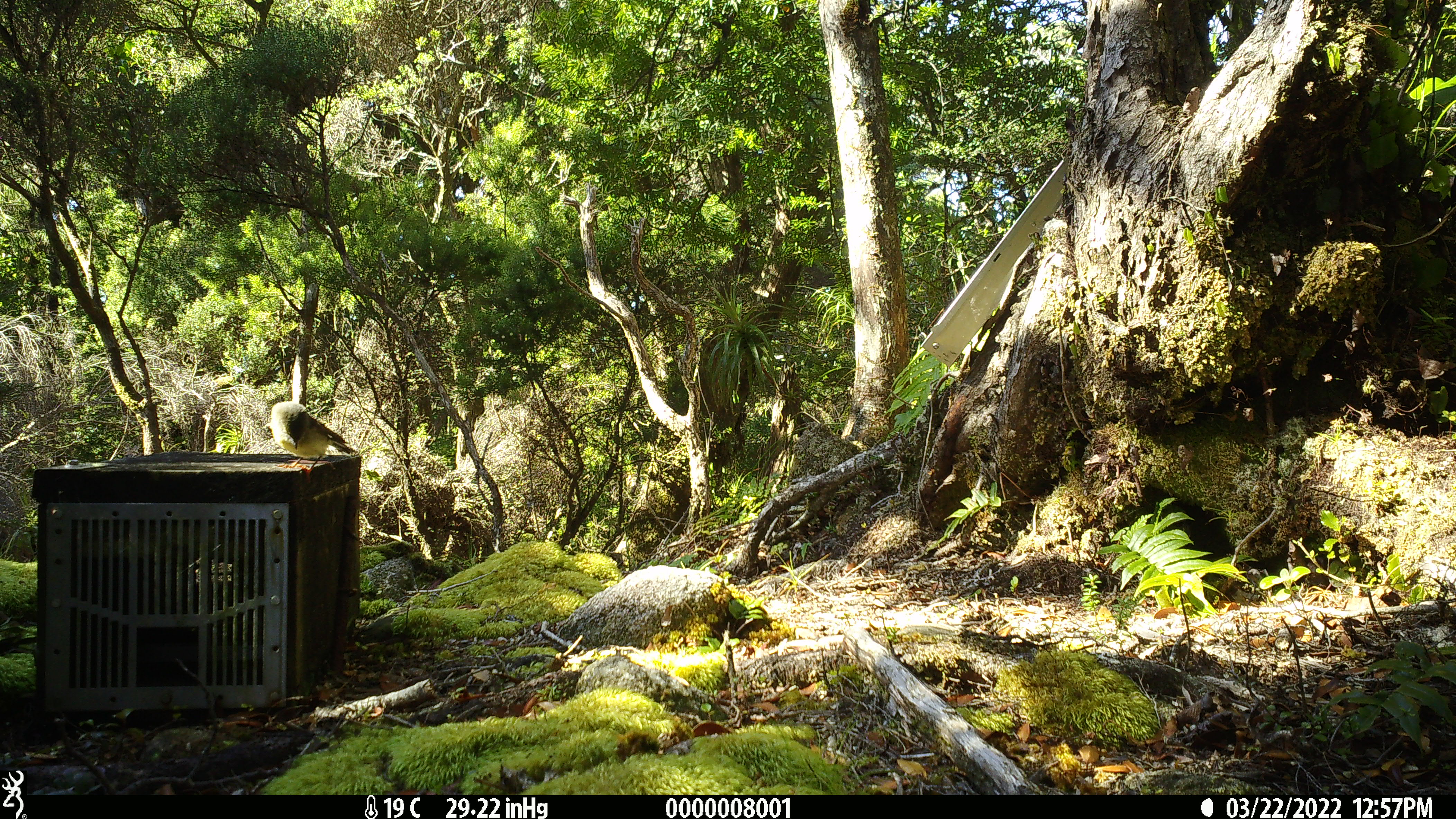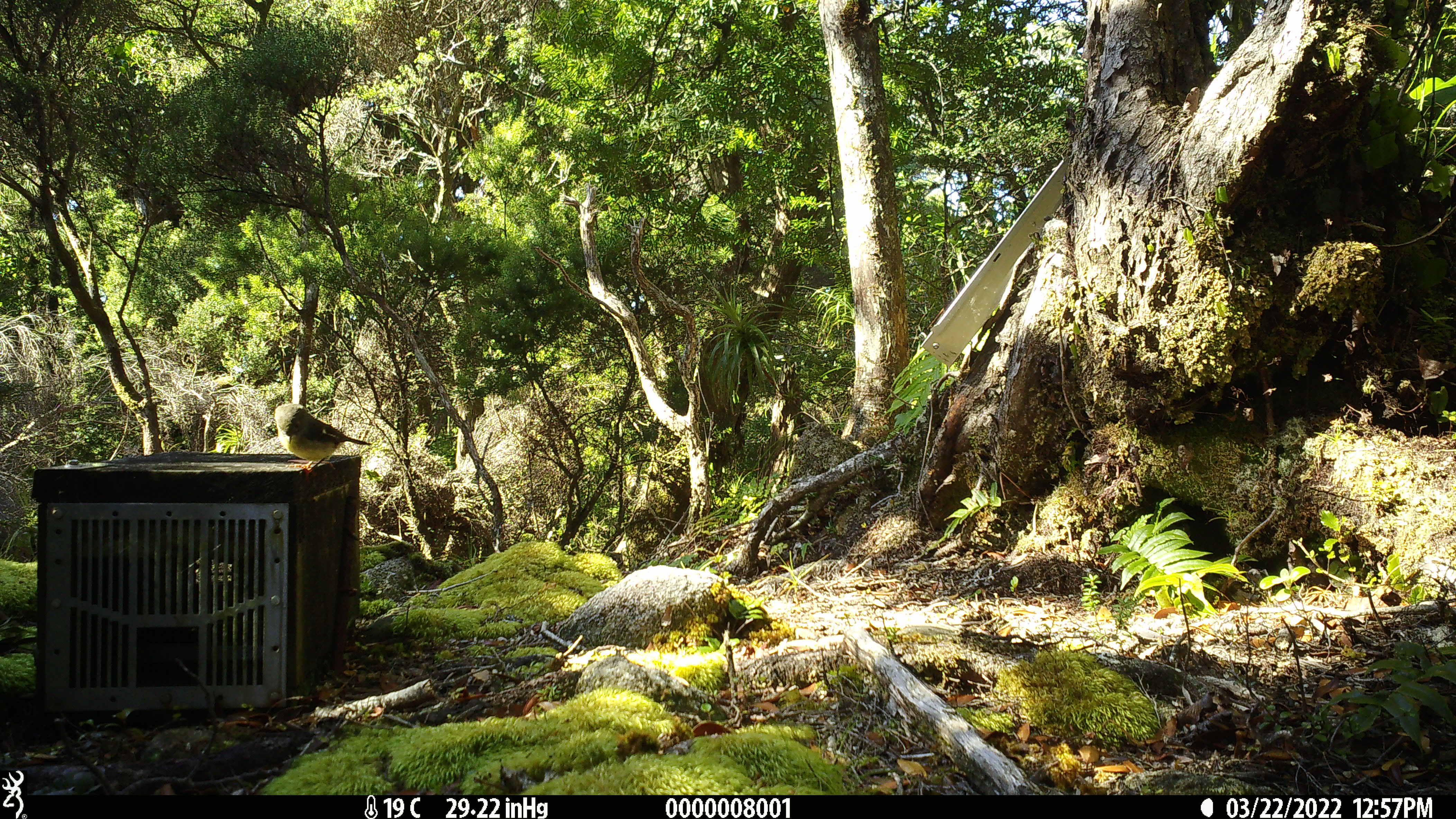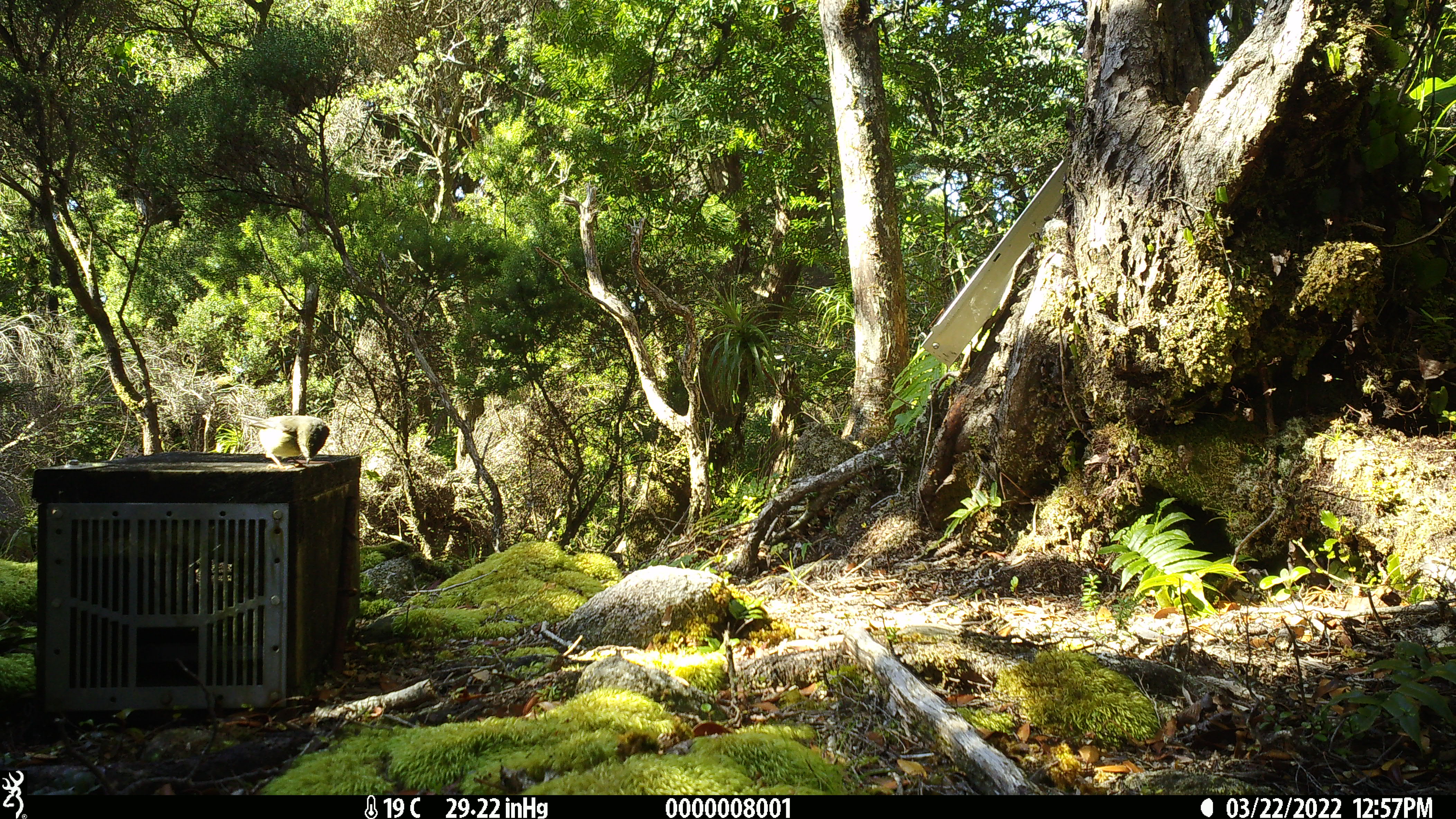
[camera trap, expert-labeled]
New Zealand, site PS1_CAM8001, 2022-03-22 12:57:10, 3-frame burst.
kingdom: Animalia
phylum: Chordata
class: Aves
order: Passeriformes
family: Petroicidae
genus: Petroica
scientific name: Petroica macrocephala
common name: tomtit